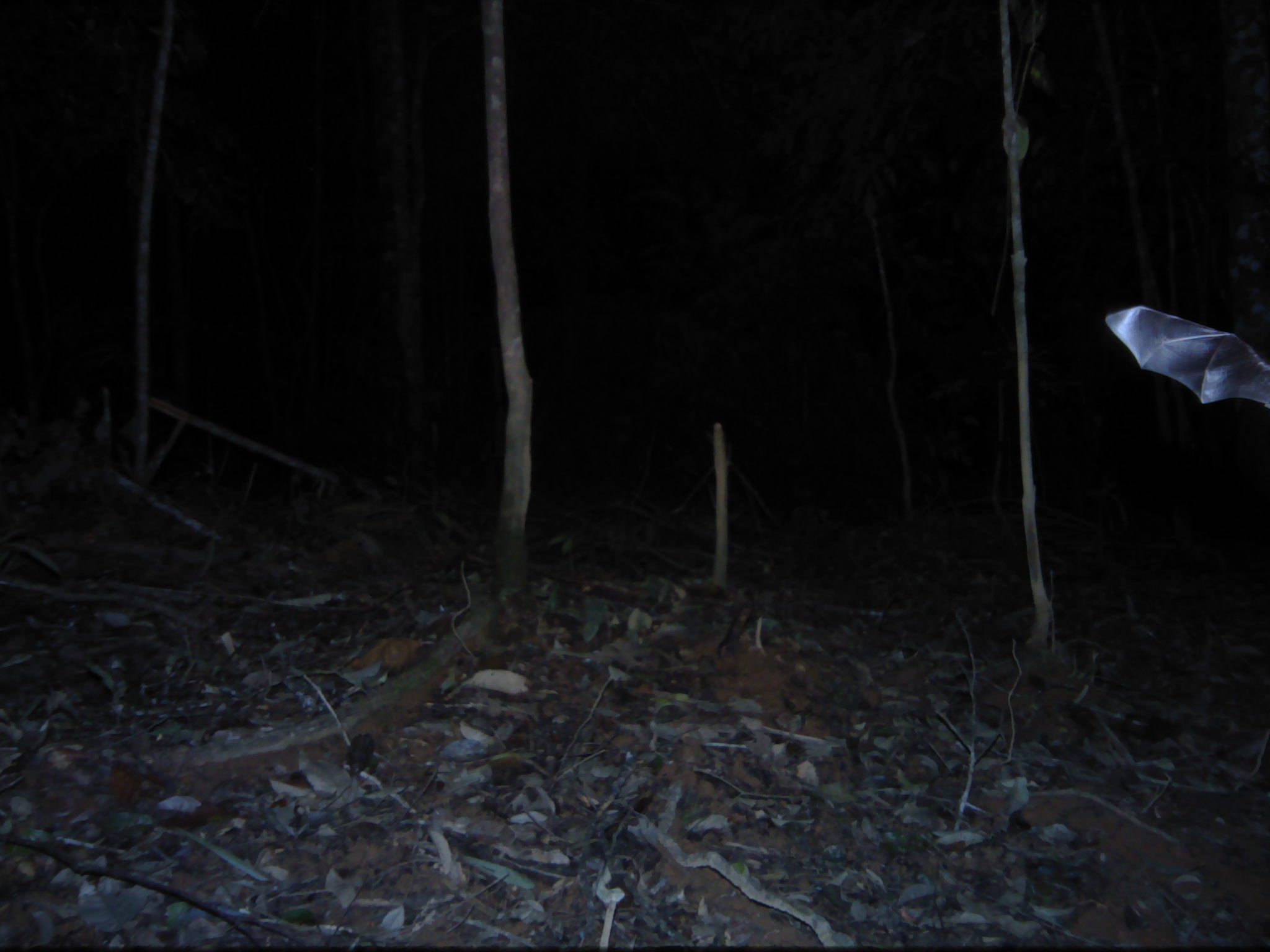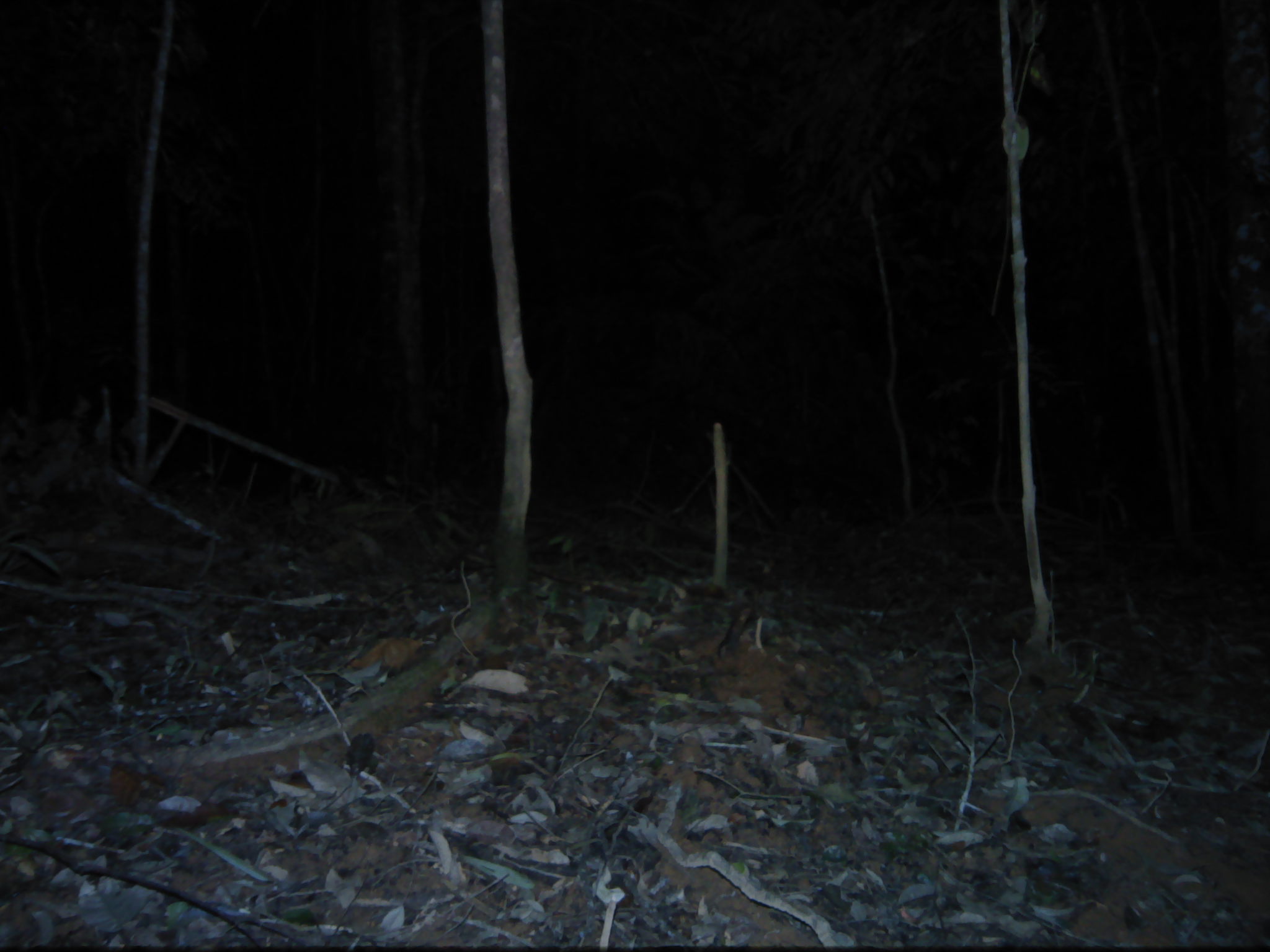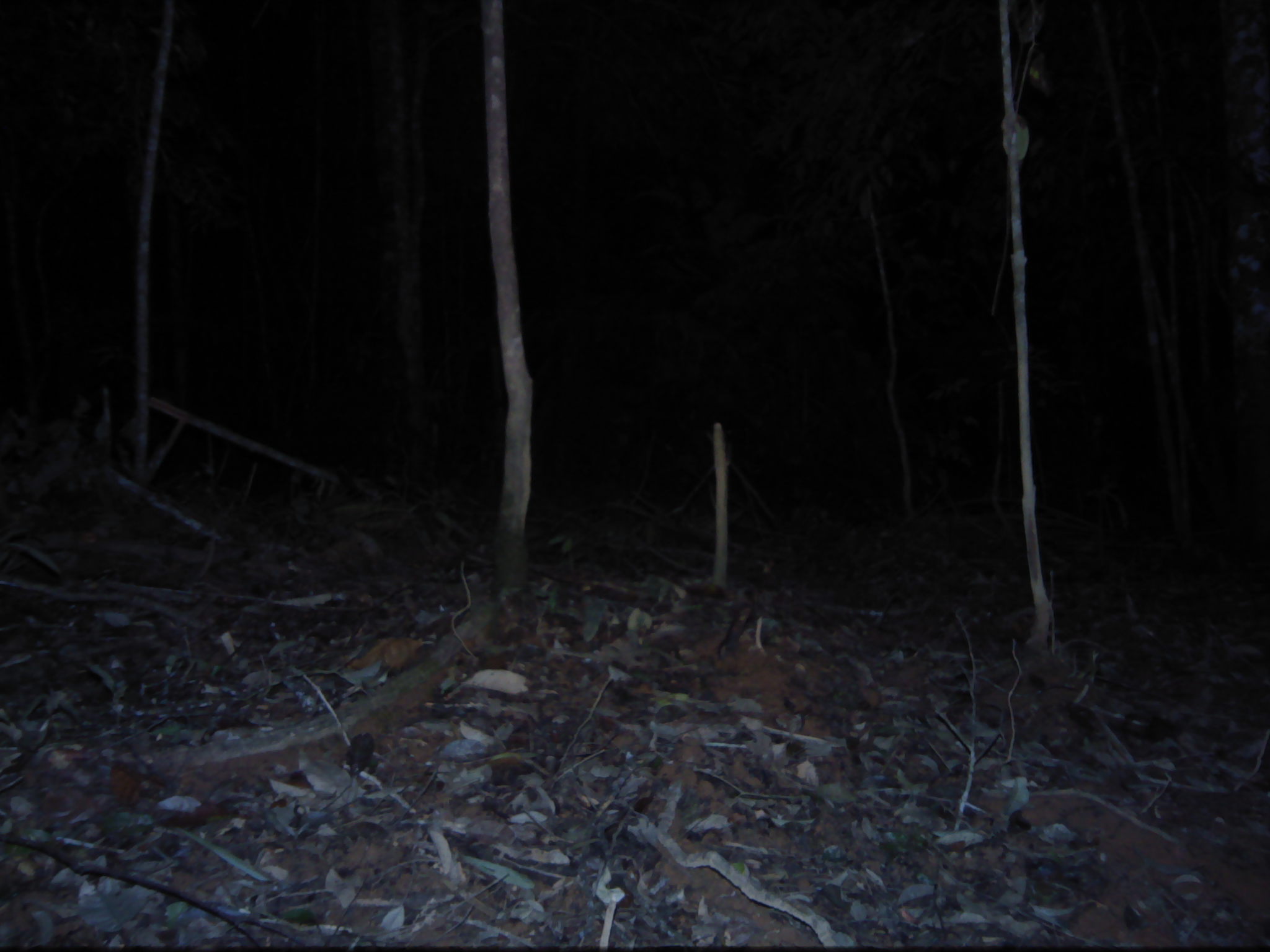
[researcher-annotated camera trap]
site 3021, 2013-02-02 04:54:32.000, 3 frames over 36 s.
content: unidentified animal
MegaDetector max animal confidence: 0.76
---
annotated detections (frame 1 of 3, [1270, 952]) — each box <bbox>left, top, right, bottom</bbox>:
unknown: <bbox>1104, 307, 1269, 409</bbox>